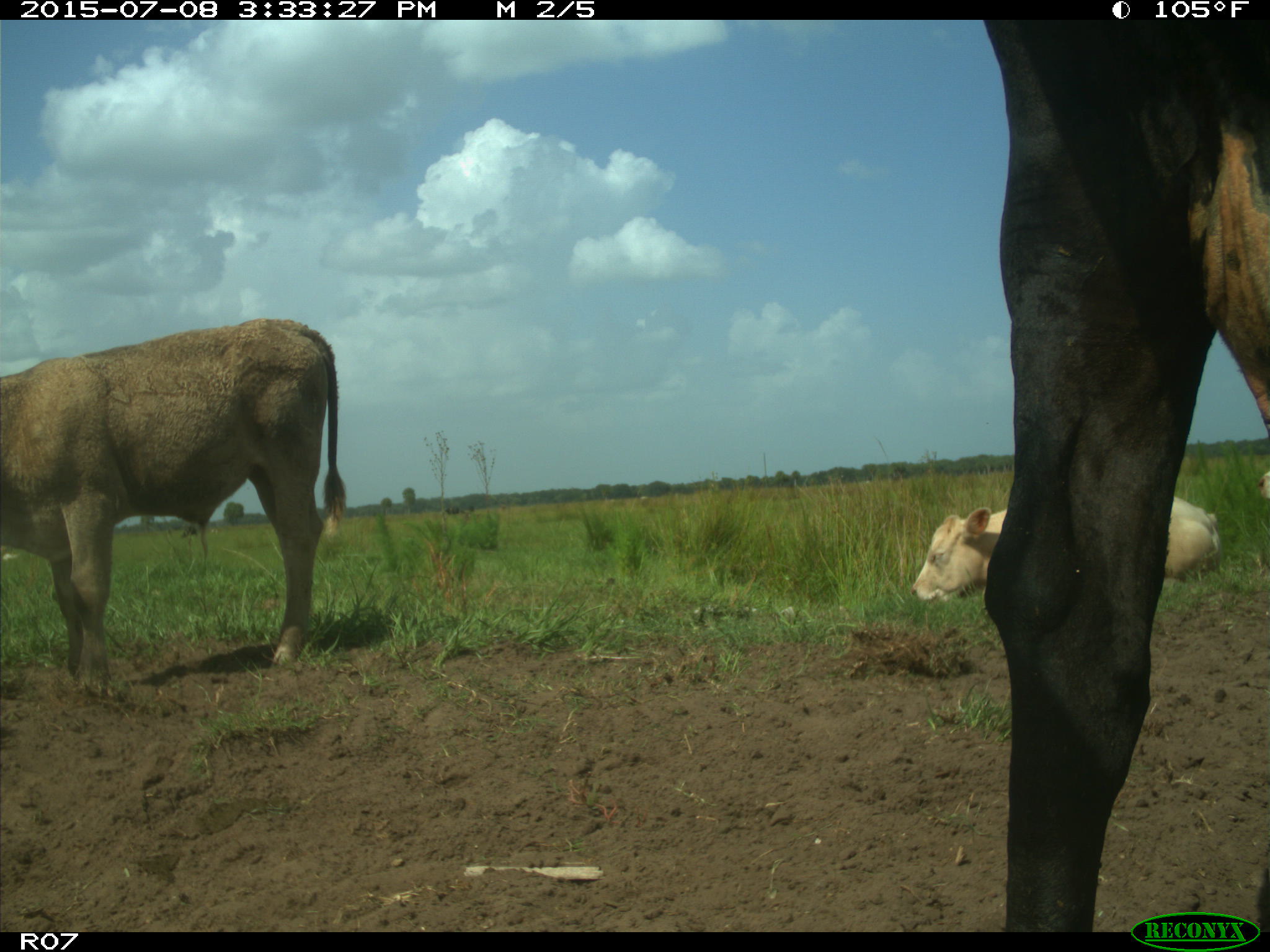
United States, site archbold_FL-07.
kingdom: Animalia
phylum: Chordata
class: Mammalia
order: Artiodactyla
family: Bovidae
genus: Bos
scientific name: Bos taurus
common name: domestic cow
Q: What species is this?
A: Bos taurus (domestic cow).